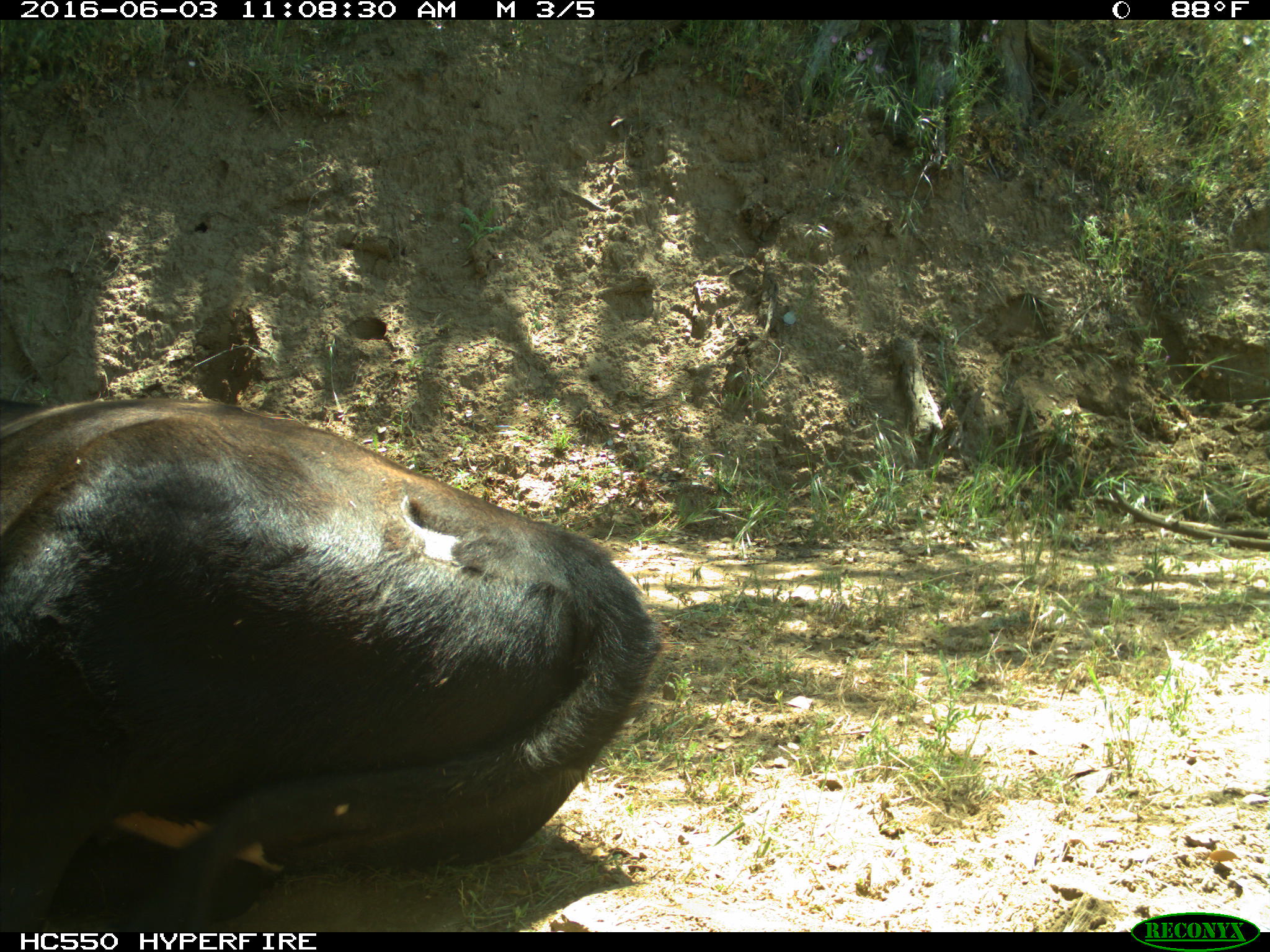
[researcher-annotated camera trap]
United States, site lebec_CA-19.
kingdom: Animalia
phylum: Chordata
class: Mammalia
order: Artiodactyla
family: Bovidae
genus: Bos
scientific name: Bos taurus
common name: domestic cow